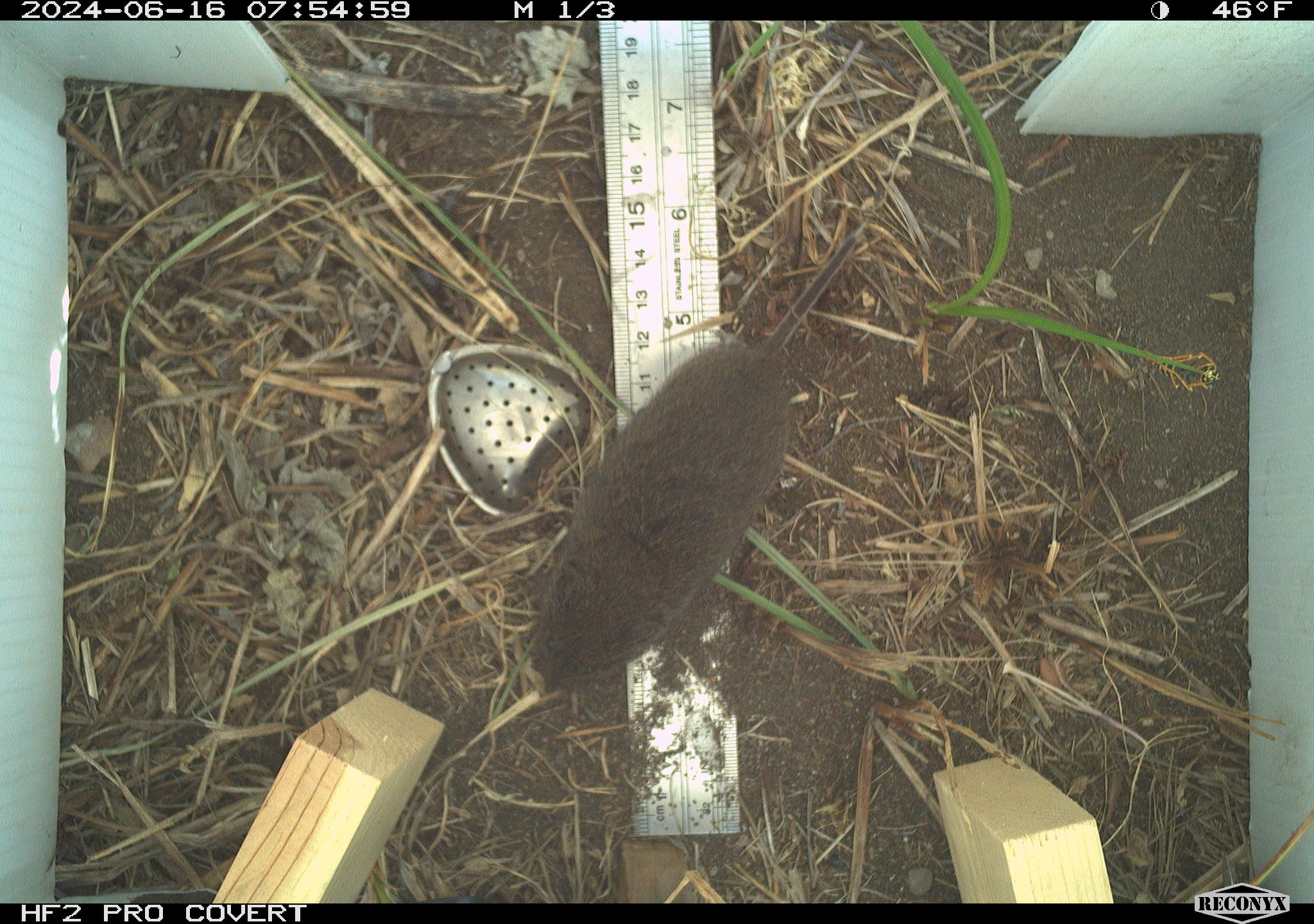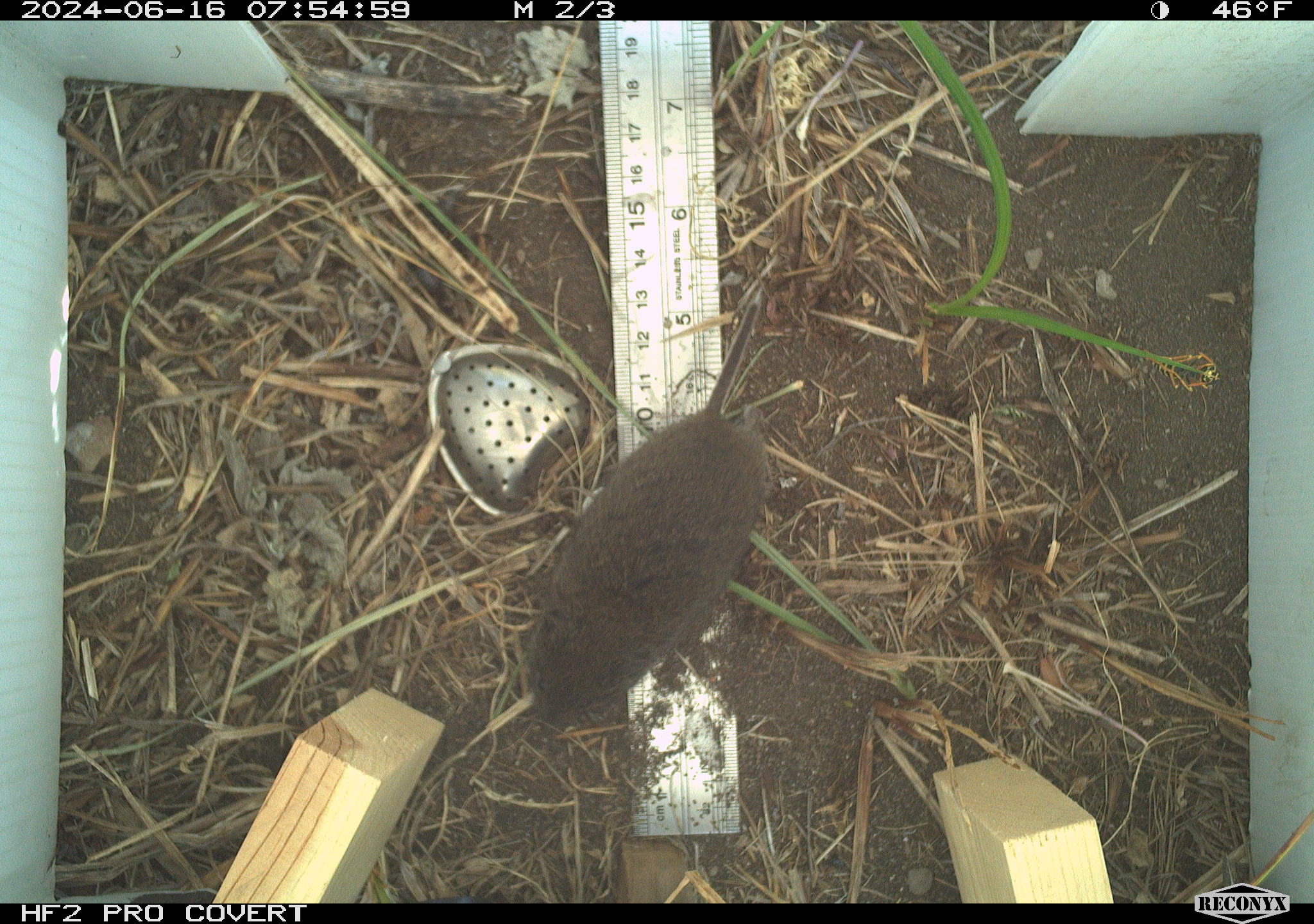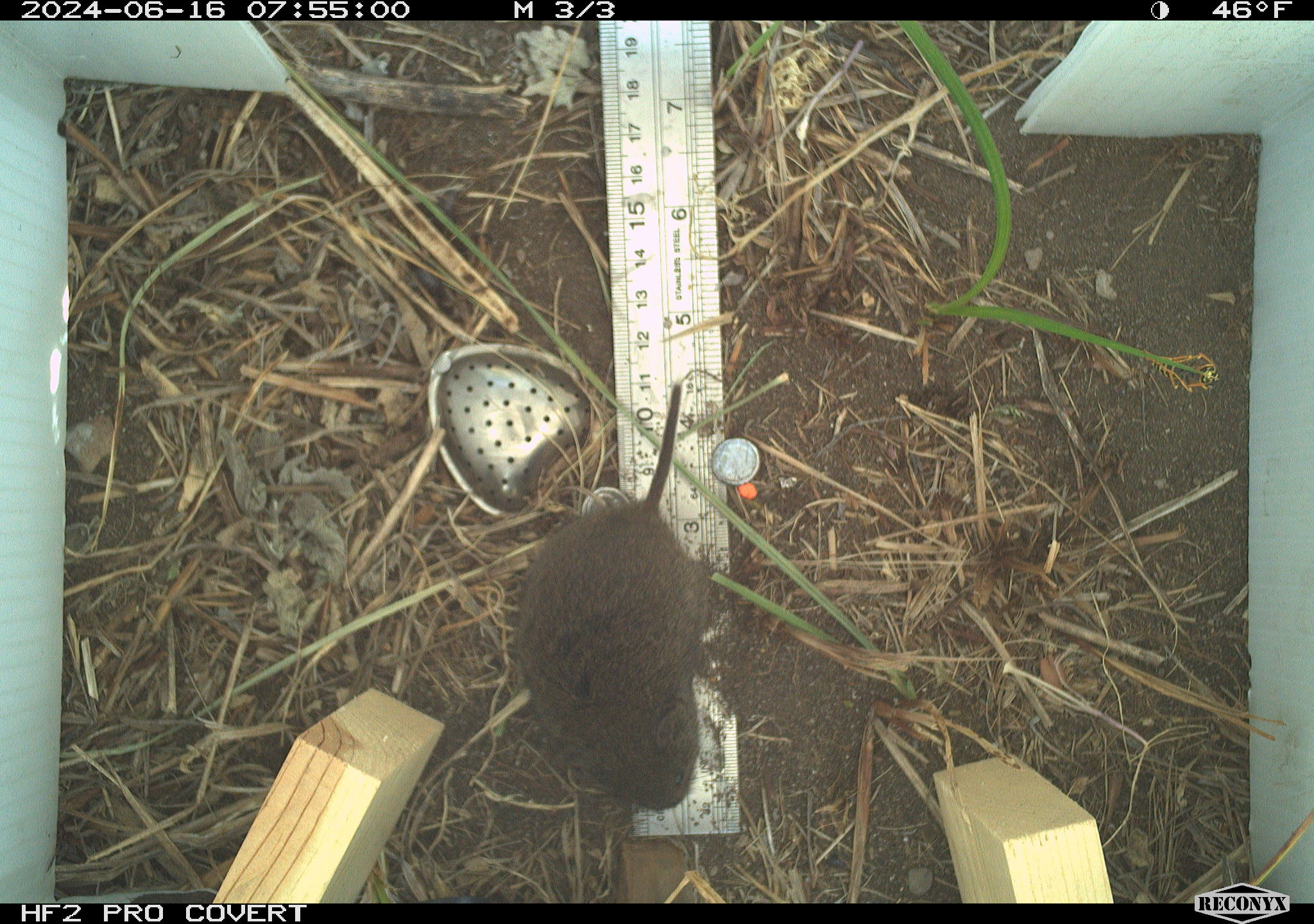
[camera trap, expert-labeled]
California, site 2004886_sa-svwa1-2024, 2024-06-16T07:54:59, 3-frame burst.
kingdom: Animalia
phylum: Chordata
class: Mammalia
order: Rodentia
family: Cricetidae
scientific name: Arvicolinae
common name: voles, lemmings, and muskrats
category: arvicolinae subfamily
Arvicolinae subfamily (voles, lemmings, and muskrats) (Arvicolinae).